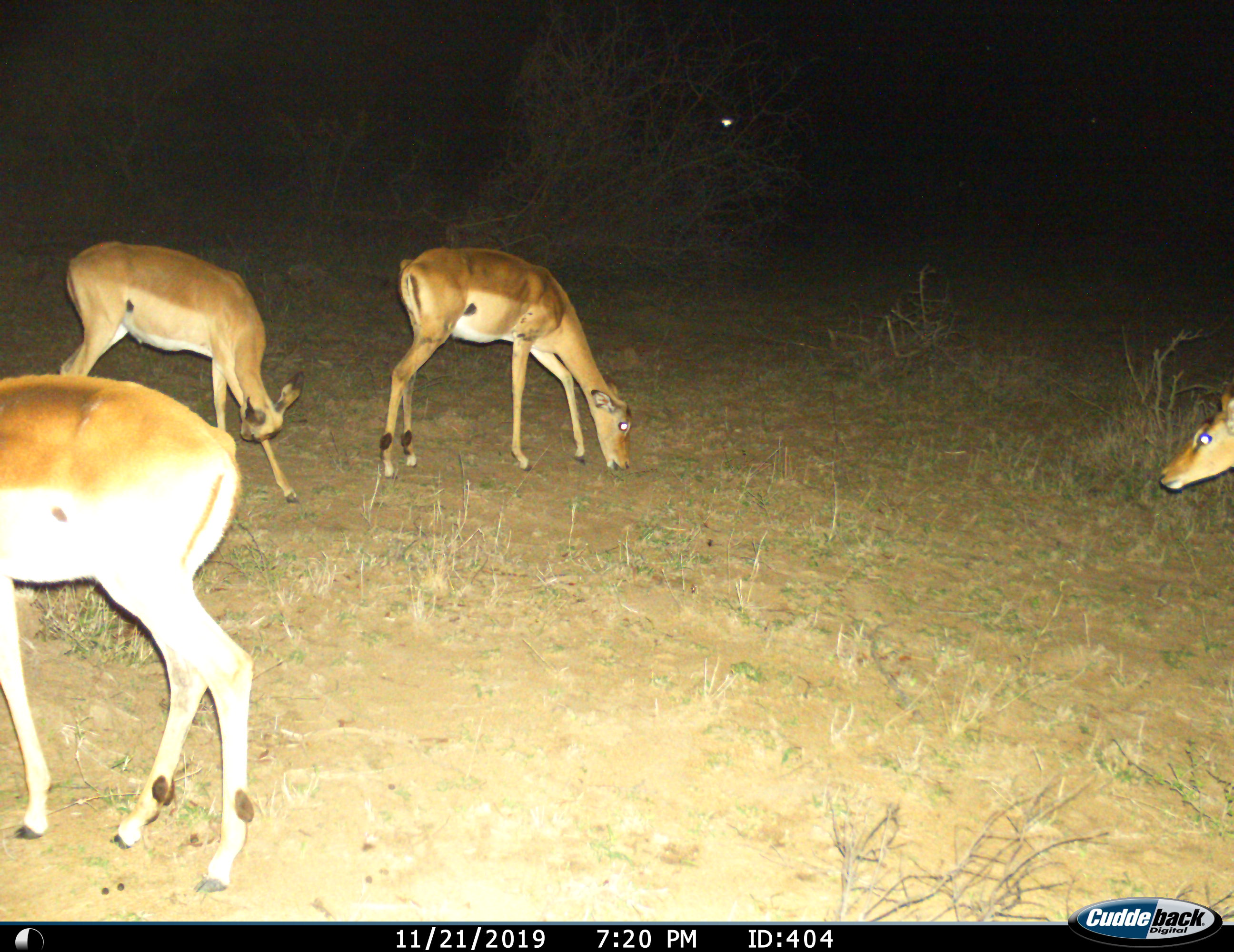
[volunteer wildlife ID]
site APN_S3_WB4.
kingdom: Animalia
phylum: Chordata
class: Mammalia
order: Artiodactyla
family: Bovidae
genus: Aepyceros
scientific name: Aepyceros melampus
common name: impala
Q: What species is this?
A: Impala (Aepyceros melampus).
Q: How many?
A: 4.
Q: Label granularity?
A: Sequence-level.